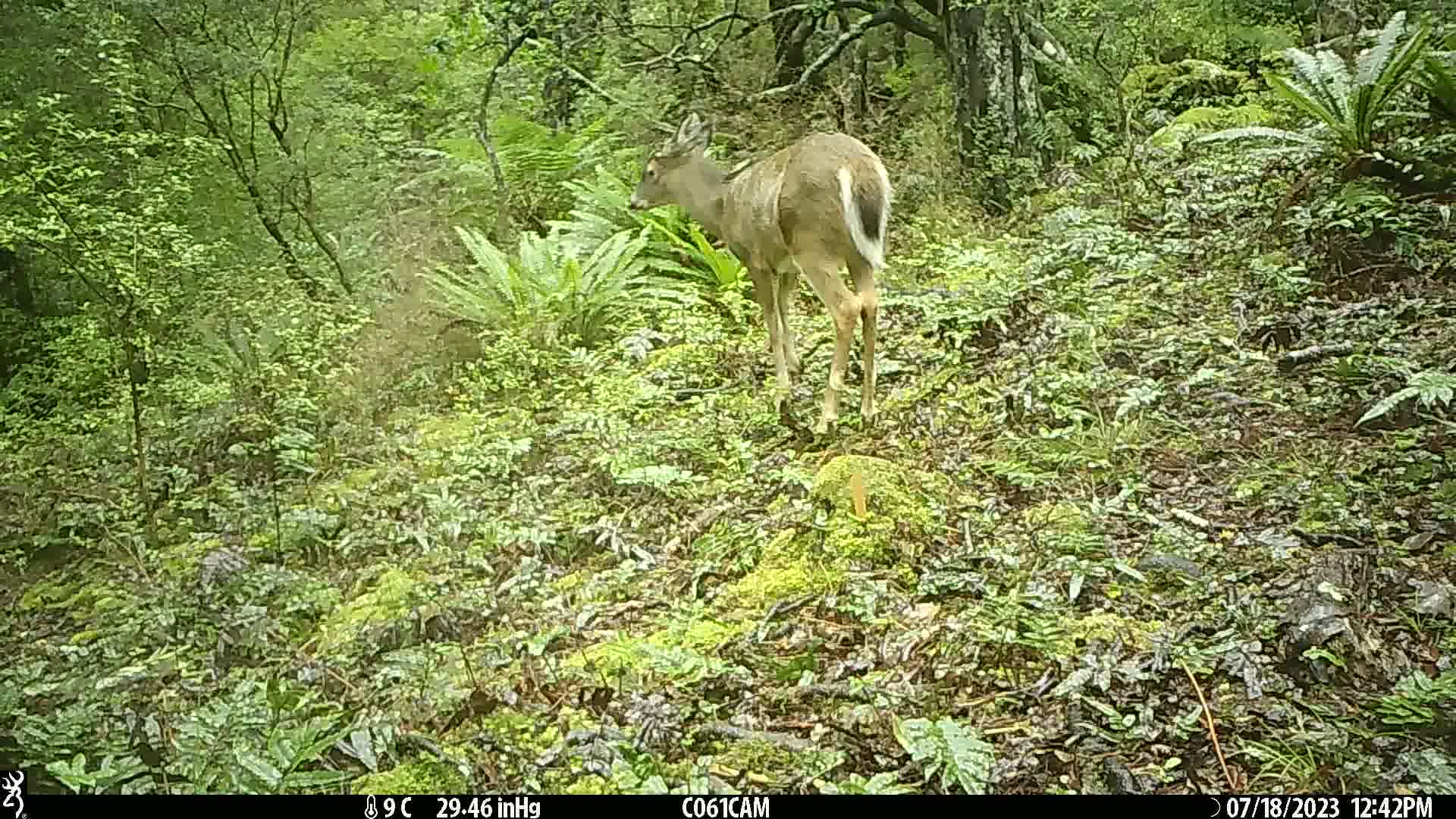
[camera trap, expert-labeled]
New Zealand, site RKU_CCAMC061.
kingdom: Animalia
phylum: Chordata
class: Mammalia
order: Artiodactyla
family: Cervidae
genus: Odocoileus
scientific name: Odocoileus virginianus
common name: white-tailed deer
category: white tailed deer